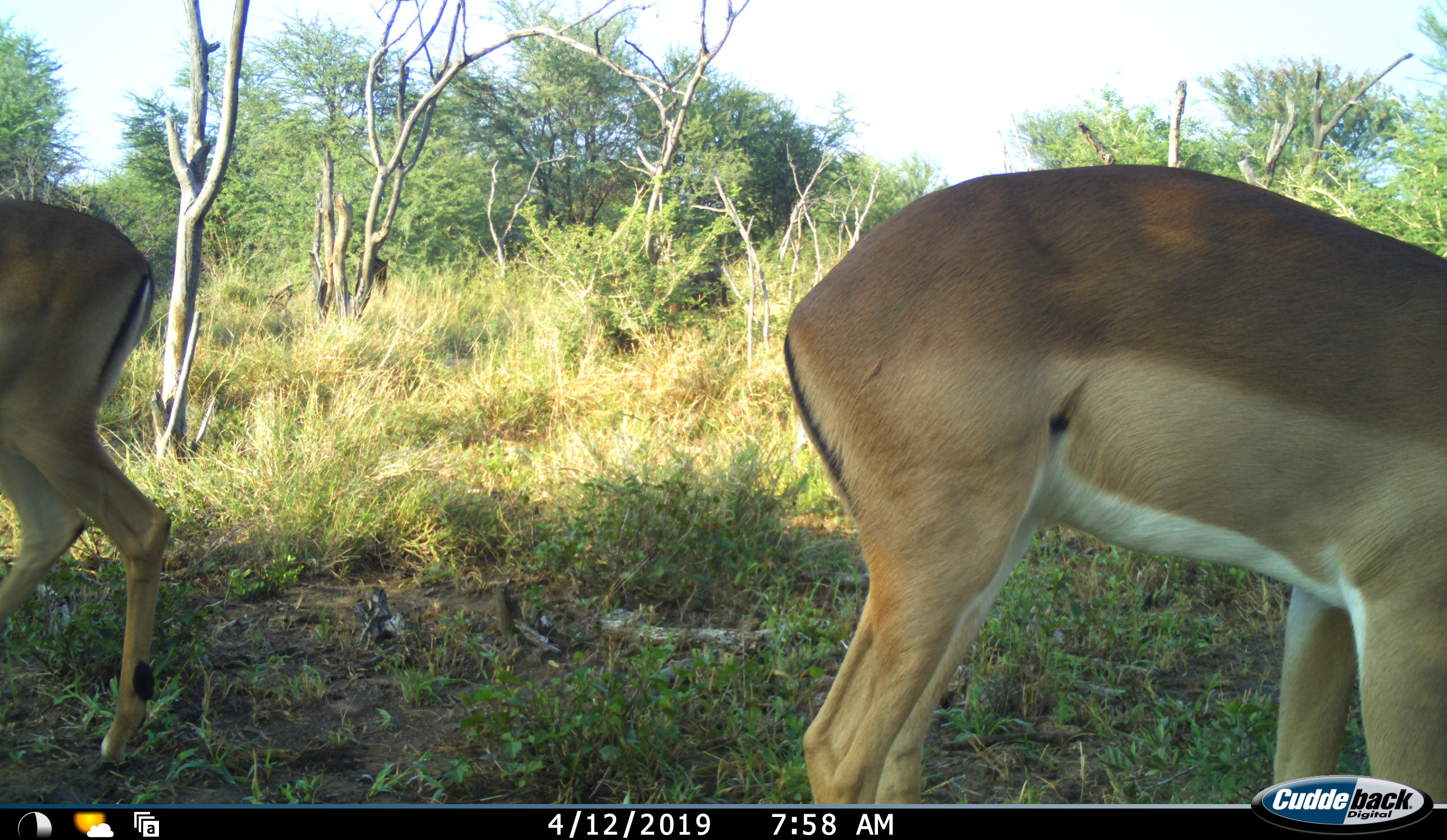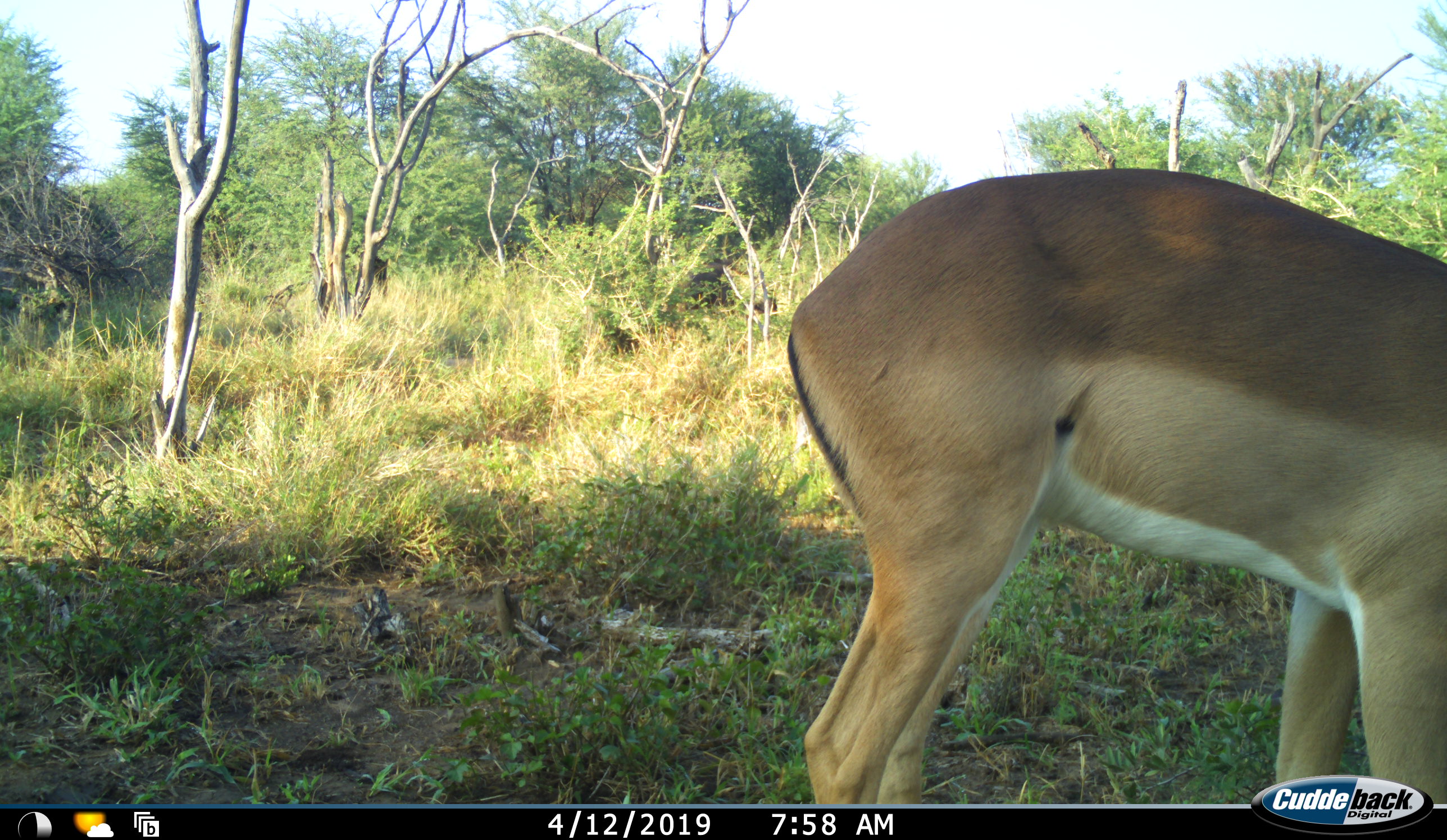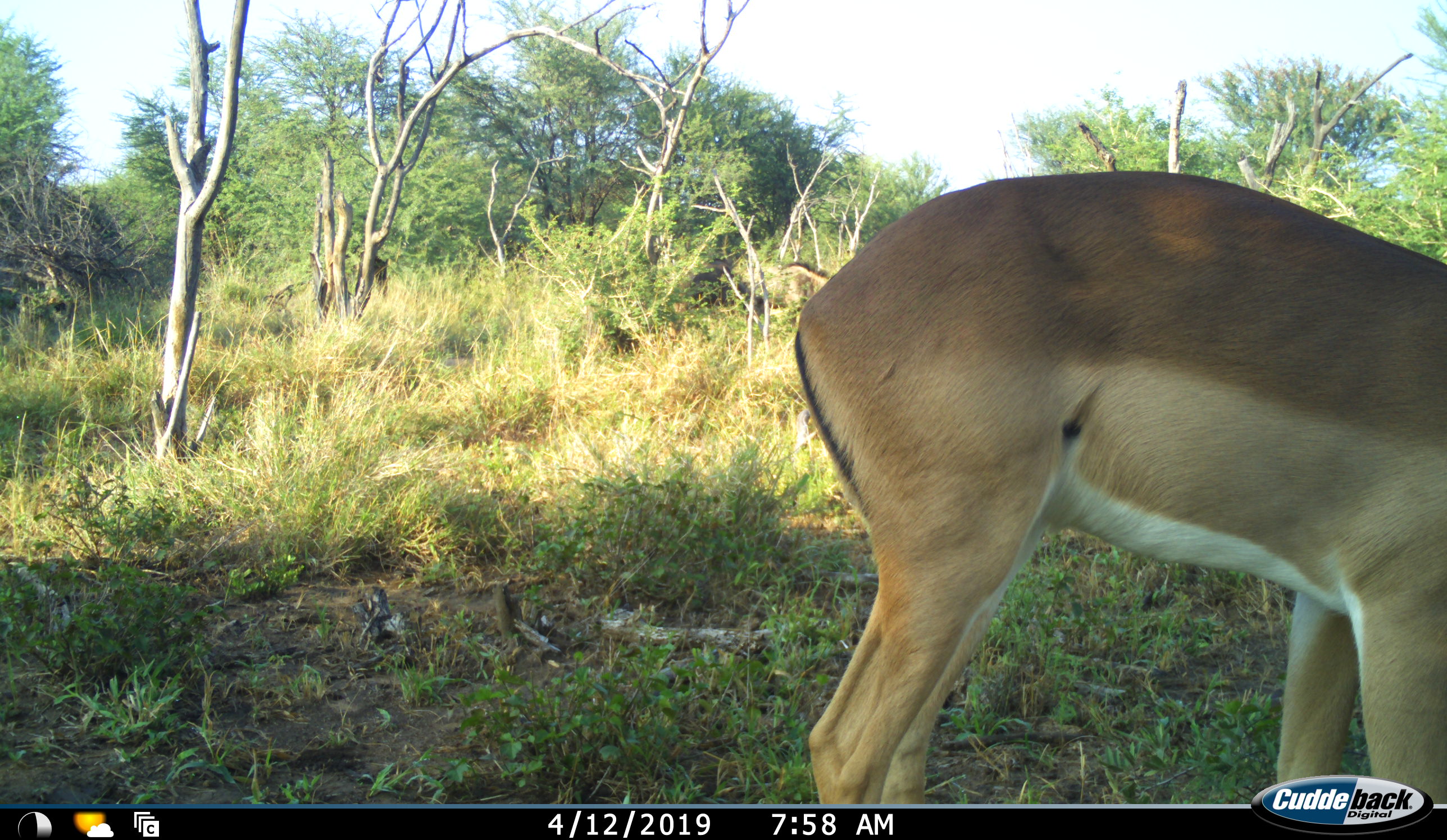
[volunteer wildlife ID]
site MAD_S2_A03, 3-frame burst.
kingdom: Animalia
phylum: Chordata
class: Mammalia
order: Artiodactyla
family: Bovidae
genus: Aepyceros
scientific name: Aepyceros melampus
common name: impala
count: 2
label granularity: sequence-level